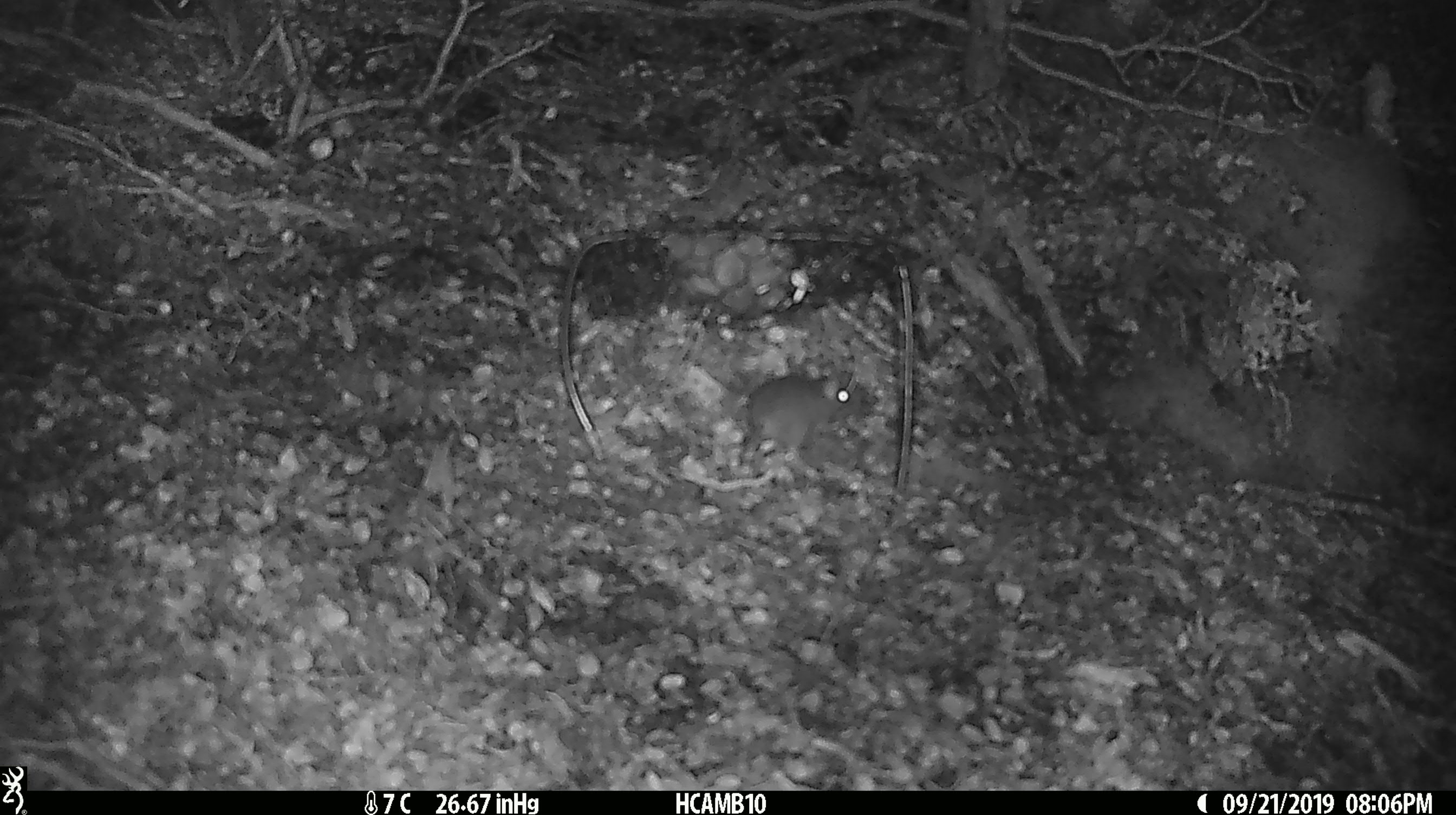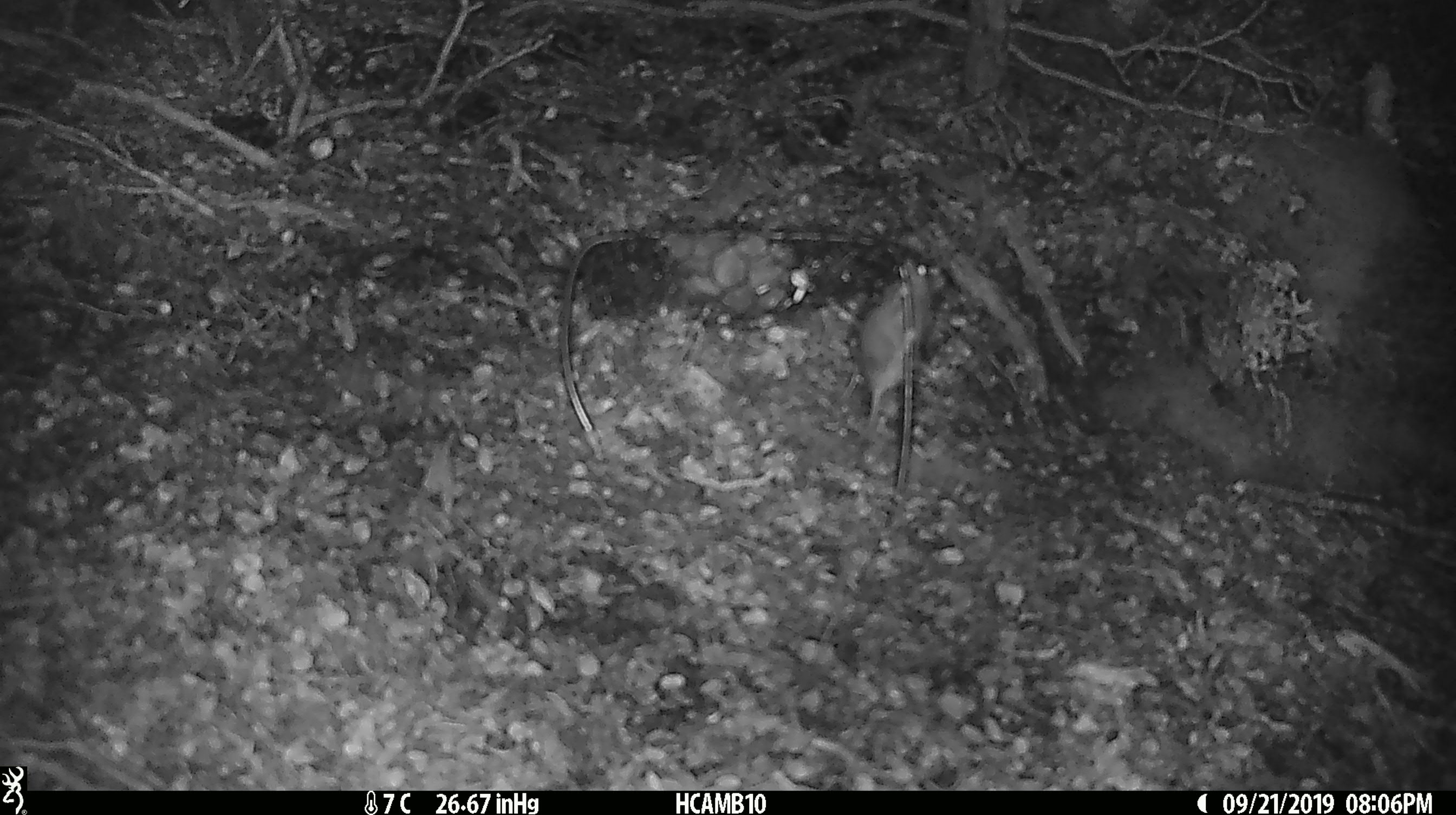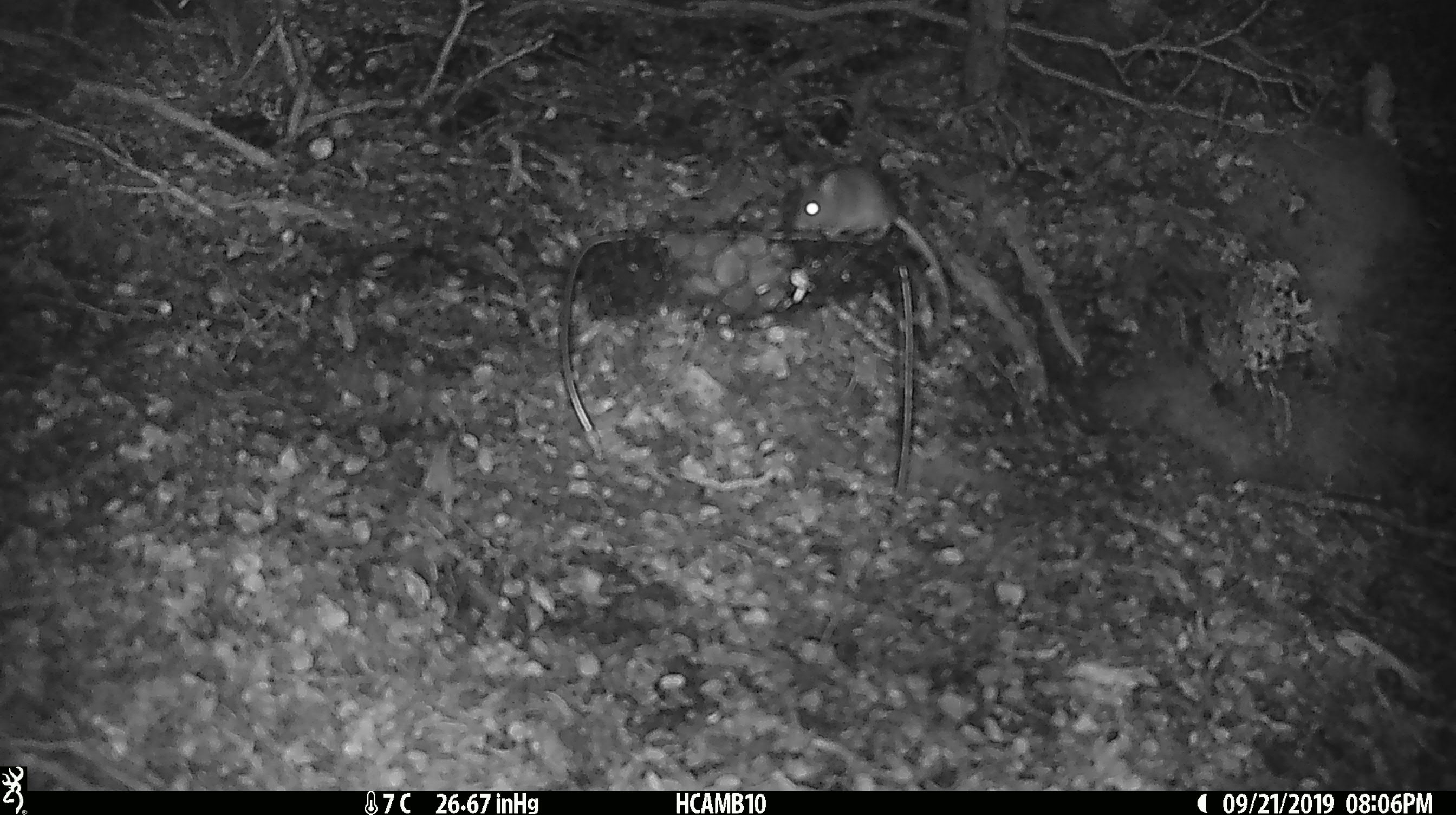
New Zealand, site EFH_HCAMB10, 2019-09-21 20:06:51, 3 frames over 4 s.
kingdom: Animalia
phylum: Chordata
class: Mammalia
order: Rodentia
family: Muridae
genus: Mus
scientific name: Mus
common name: mouse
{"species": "mouse (Mus)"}